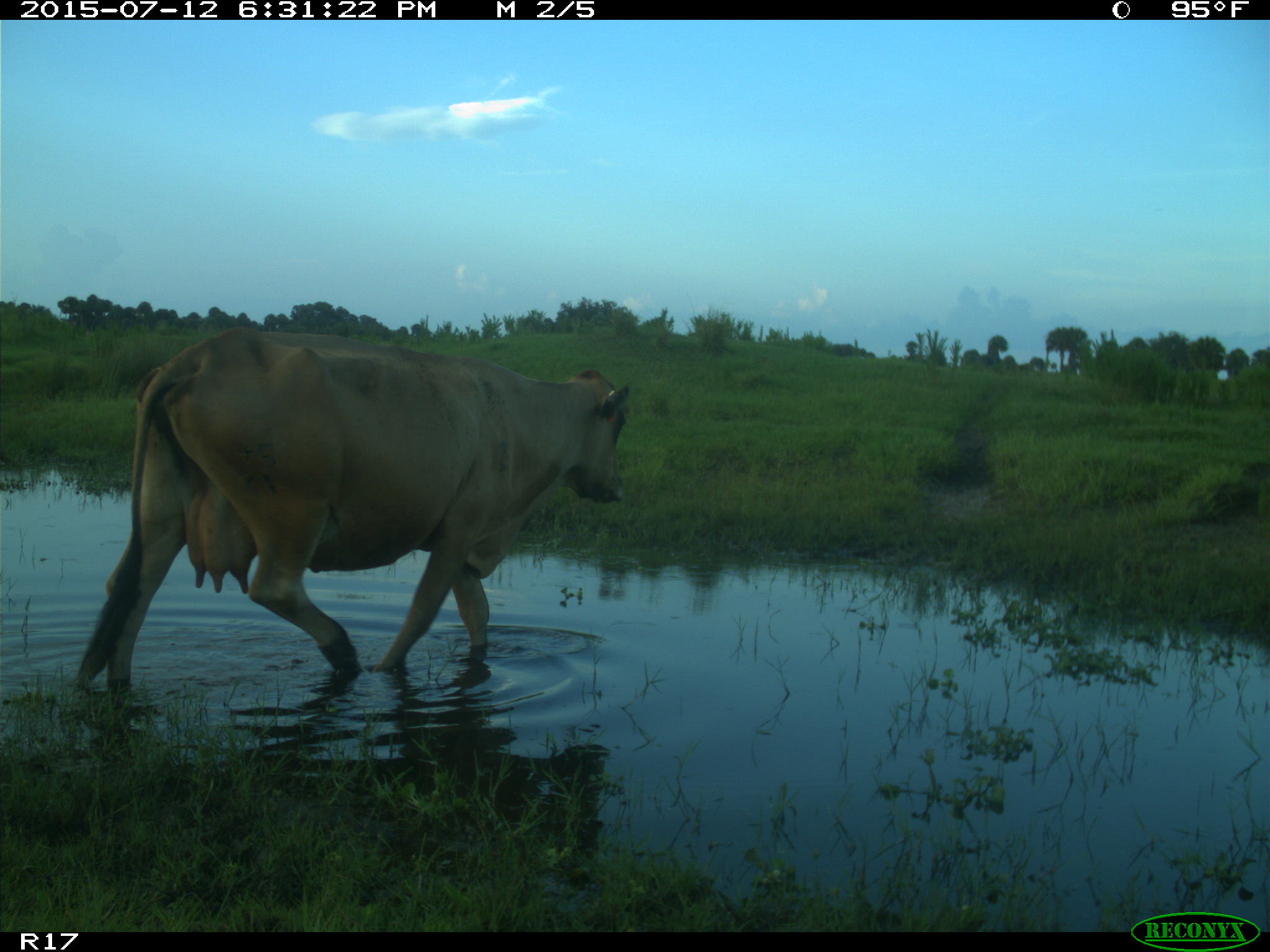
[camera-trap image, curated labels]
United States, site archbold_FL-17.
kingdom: Animalia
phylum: Chordata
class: Mammalia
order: Artiodactyla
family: Bovidae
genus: Bos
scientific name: Bos taurus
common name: domestic cow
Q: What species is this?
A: Bos taurus (domestic cow).